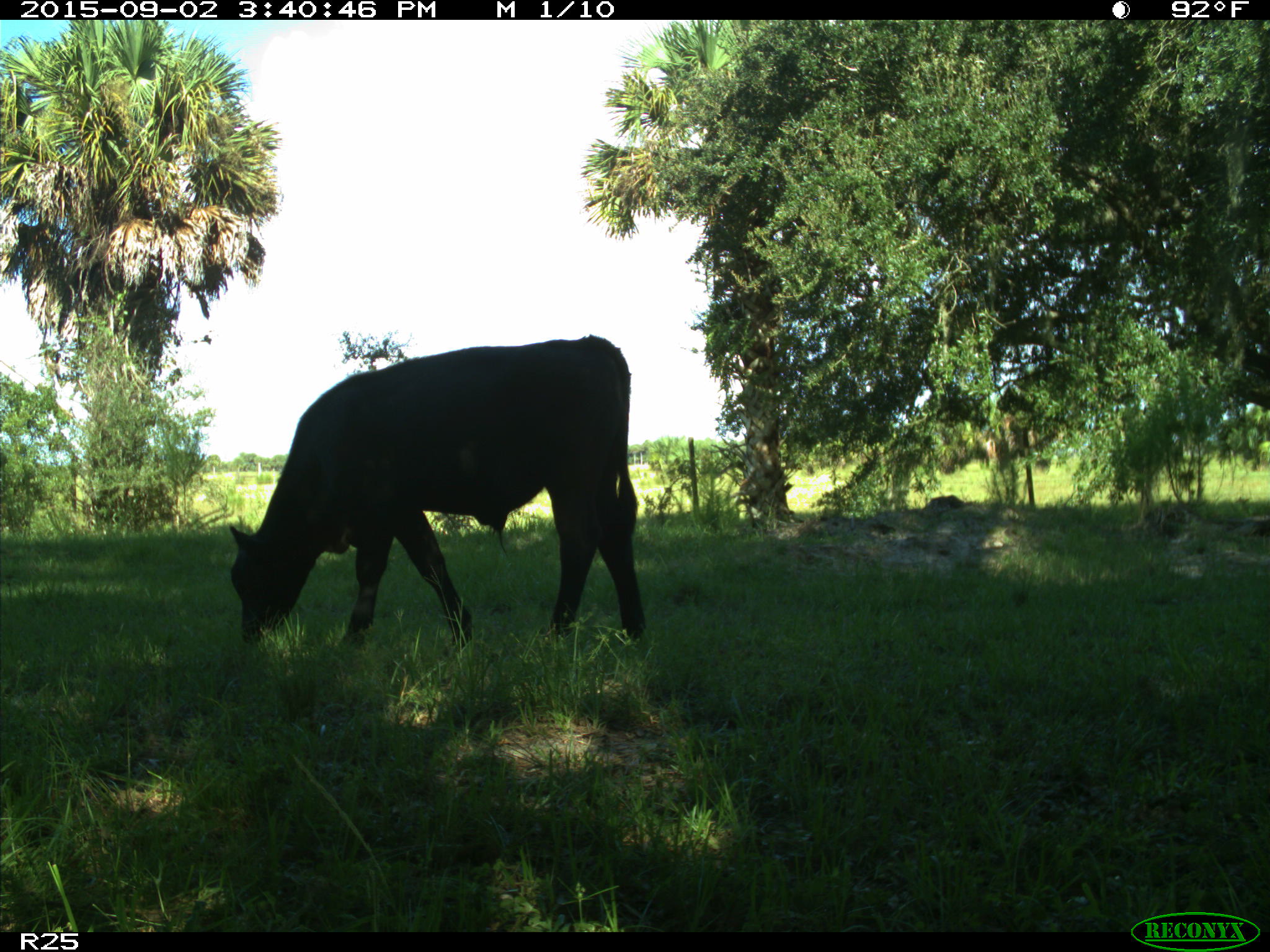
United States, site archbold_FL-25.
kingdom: Animalia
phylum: Chordata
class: Mammalia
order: Artiodactyla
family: Bovidae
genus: Bos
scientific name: Bos taurus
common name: domestic cow